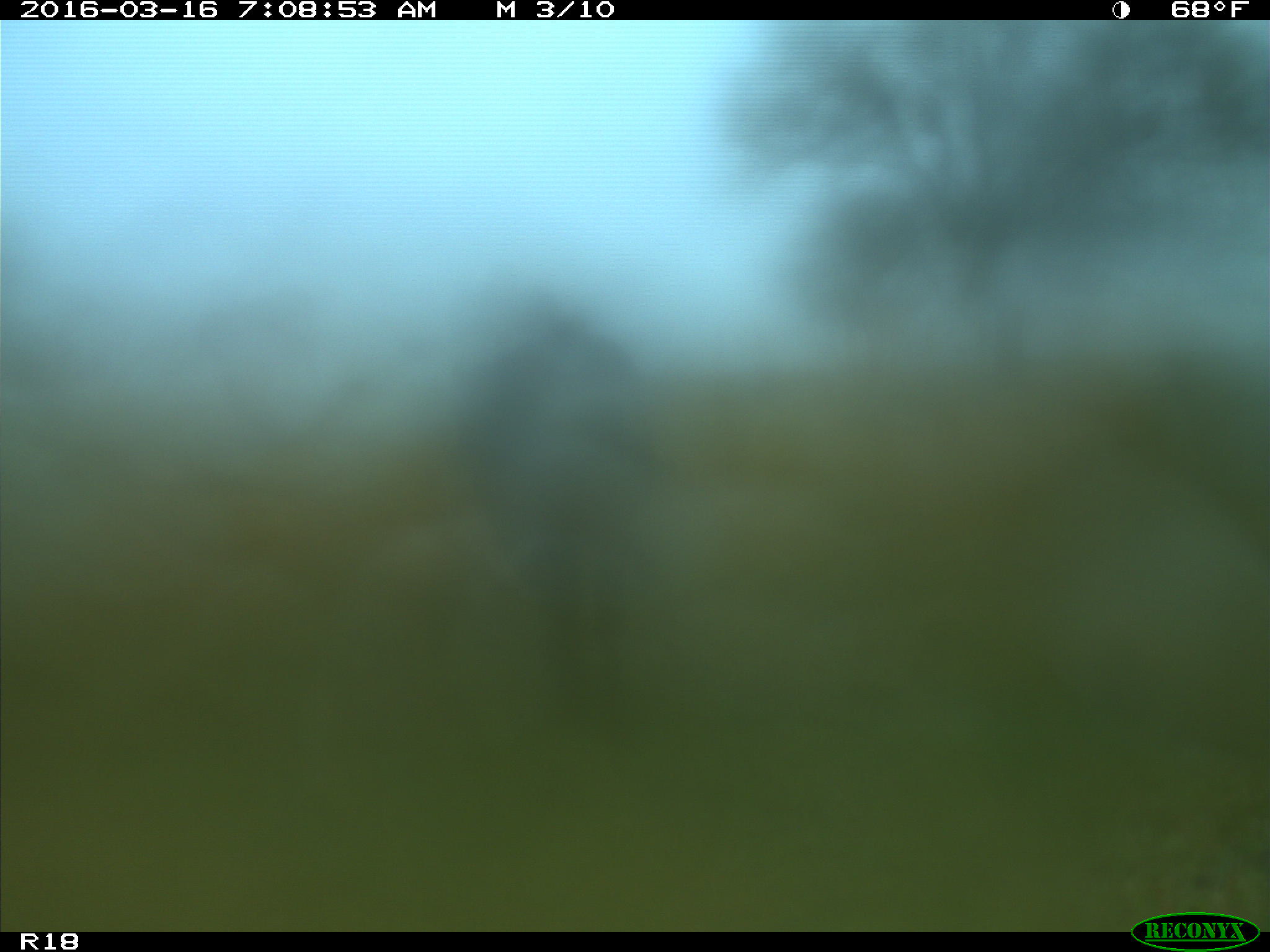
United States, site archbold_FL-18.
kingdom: Animalia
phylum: Chordata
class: Mammalia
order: Artiodactyla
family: Bovidae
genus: Bos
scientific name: Bos taurus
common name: domestic cow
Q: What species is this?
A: Bos taurus (domestic cow).